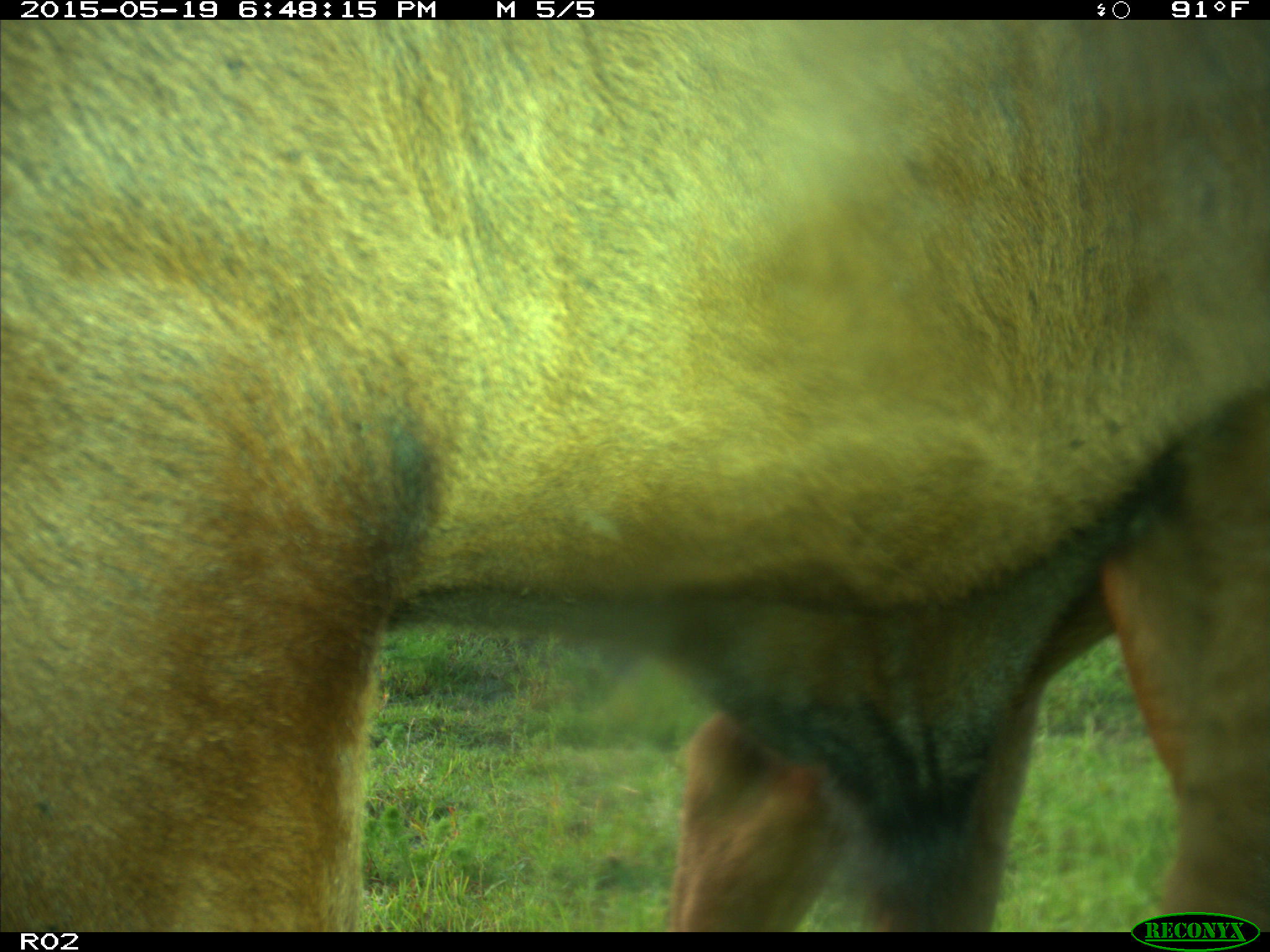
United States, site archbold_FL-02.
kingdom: Animalia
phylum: Chordata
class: Mammalia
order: Artiodactyla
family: Bovidae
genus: Bos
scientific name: Bos taurus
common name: domestic cow